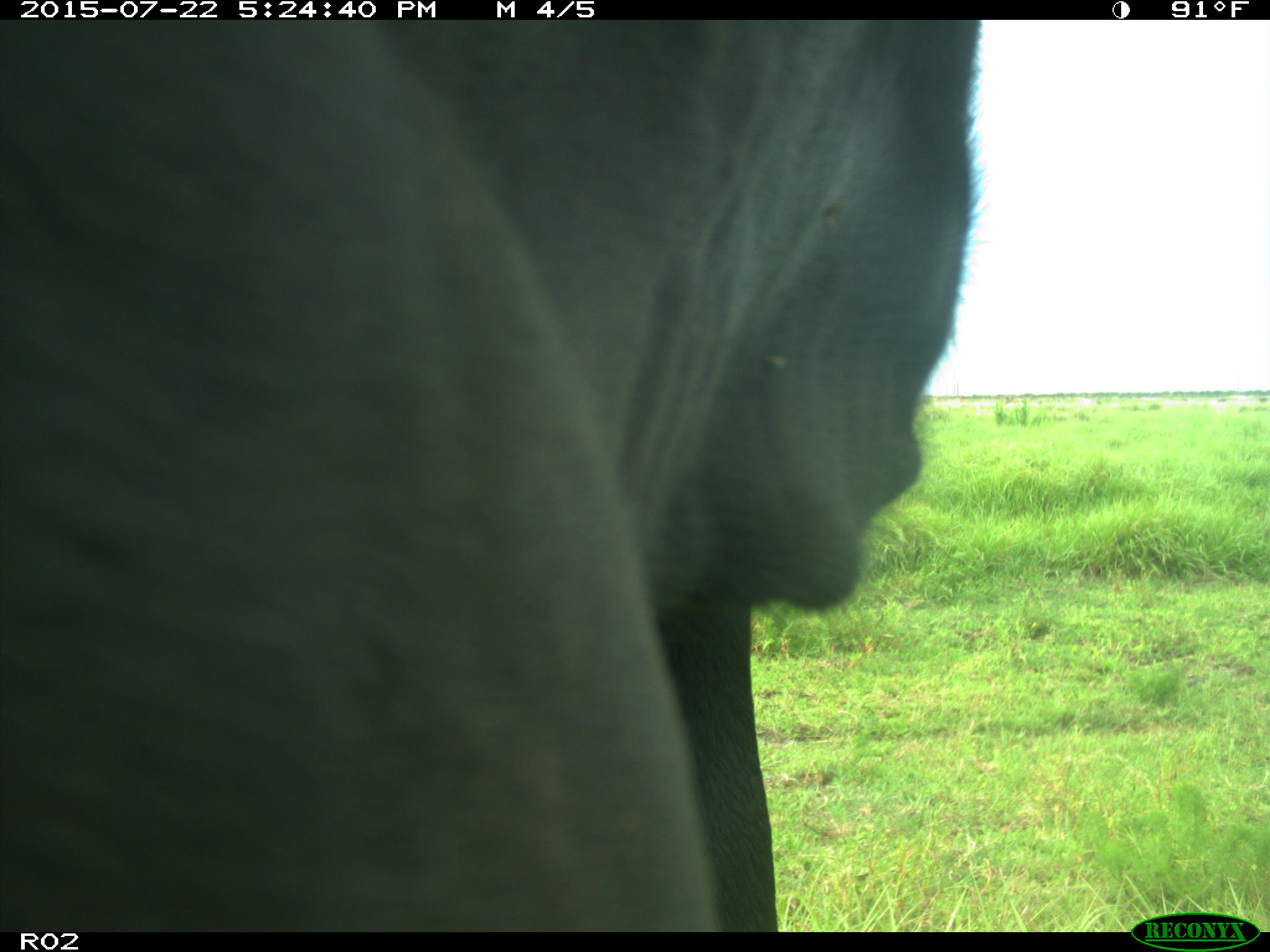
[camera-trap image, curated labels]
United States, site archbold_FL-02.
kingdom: Animalia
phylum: Chordata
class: Mammalia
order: Artiodactyla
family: Bovidae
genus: Bos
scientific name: Bos taurus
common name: domestic cow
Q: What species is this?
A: Bos taurus (domestic cow).